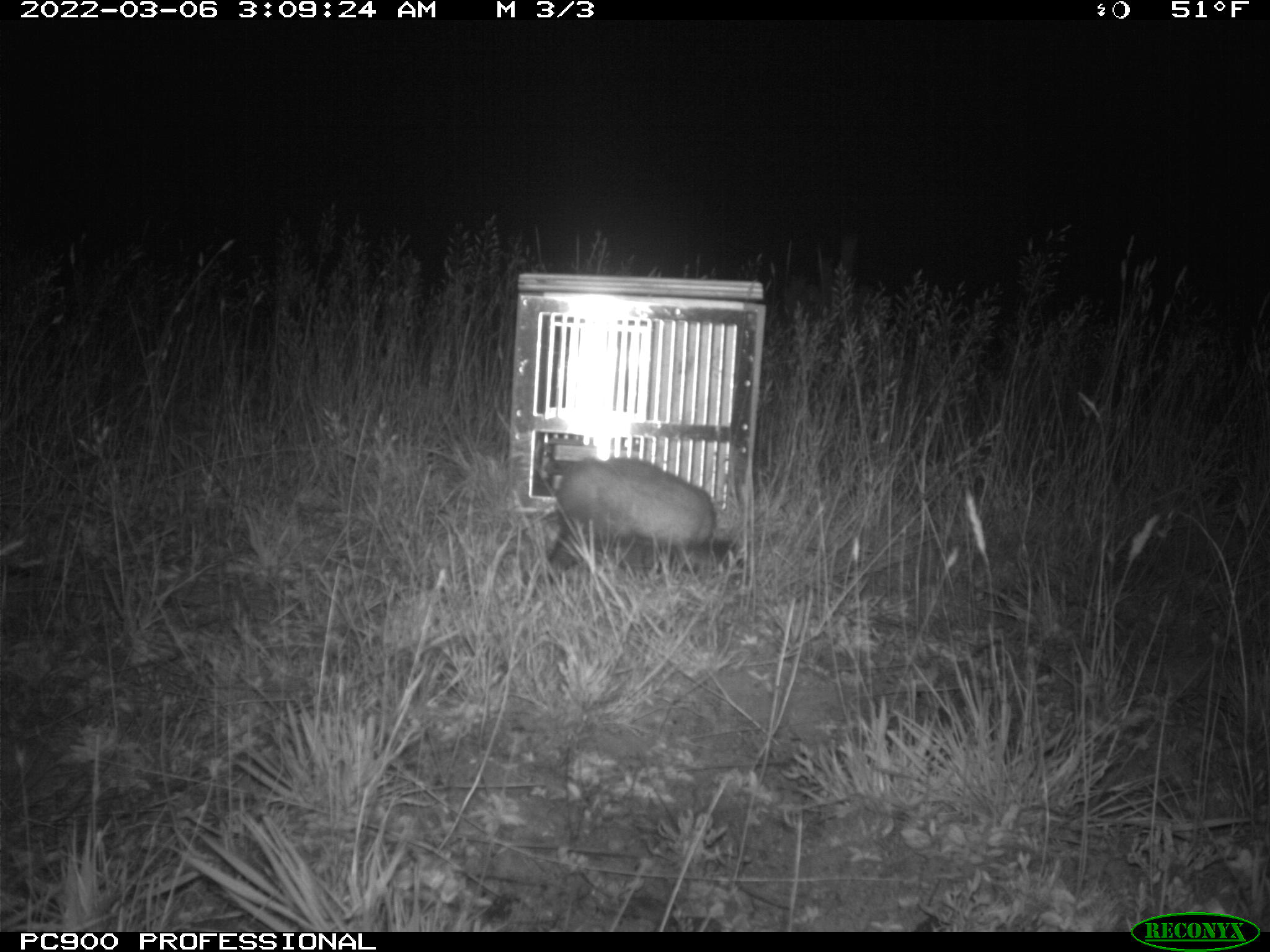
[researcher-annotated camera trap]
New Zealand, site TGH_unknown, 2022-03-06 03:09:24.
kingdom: Animalia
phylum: Chordata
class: Mammalia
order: Carnivora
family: Mustelidae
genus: Mustela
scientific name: Mustela furo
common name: ferret